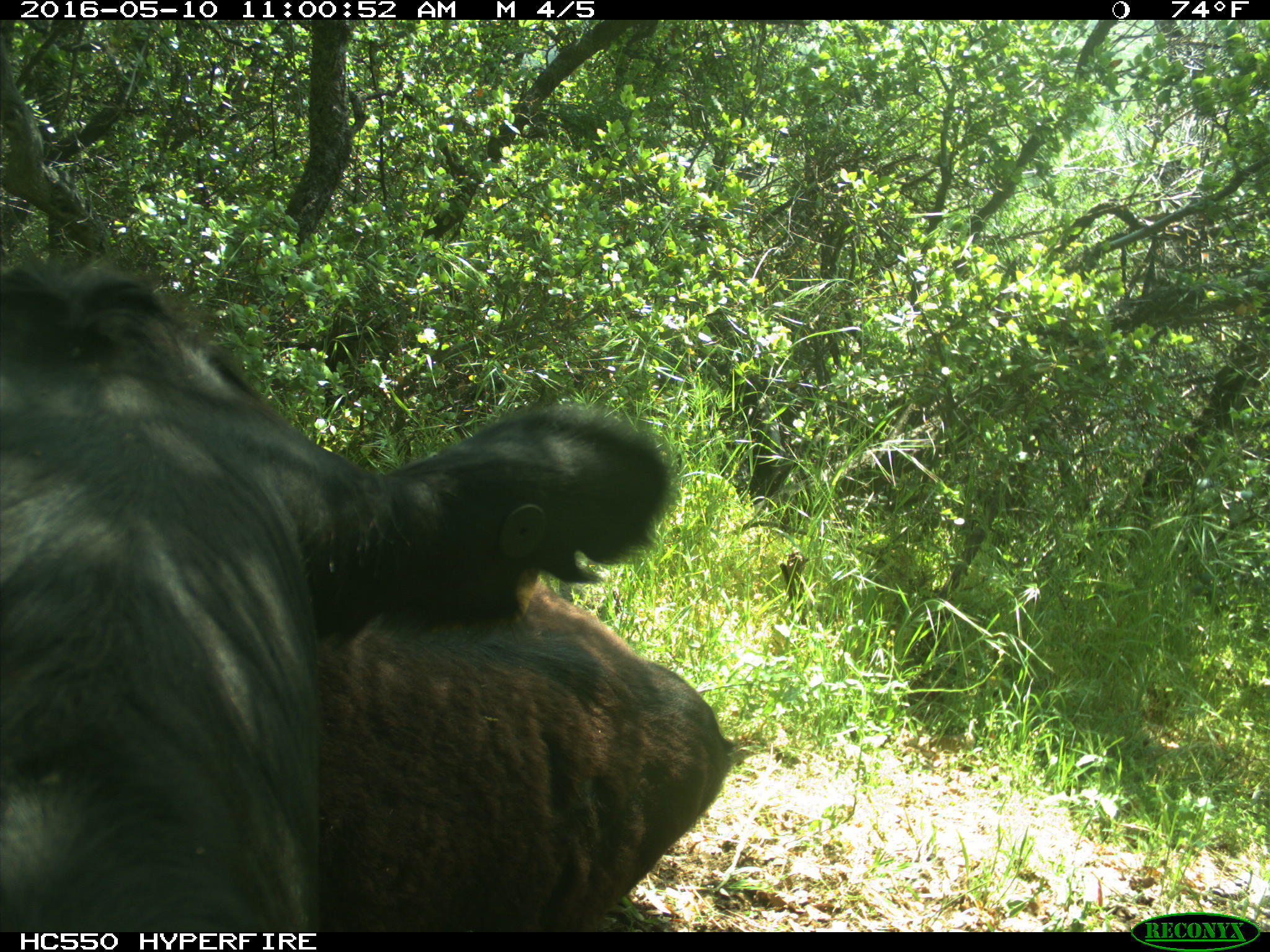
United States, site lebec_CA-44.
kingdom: Animalia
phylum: Chordata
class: Mammalia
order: Artiodactyla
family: Bovidae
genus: Bos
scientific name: Bos taurus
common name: domestic cow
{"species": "Bos taurus (domestic cow)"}